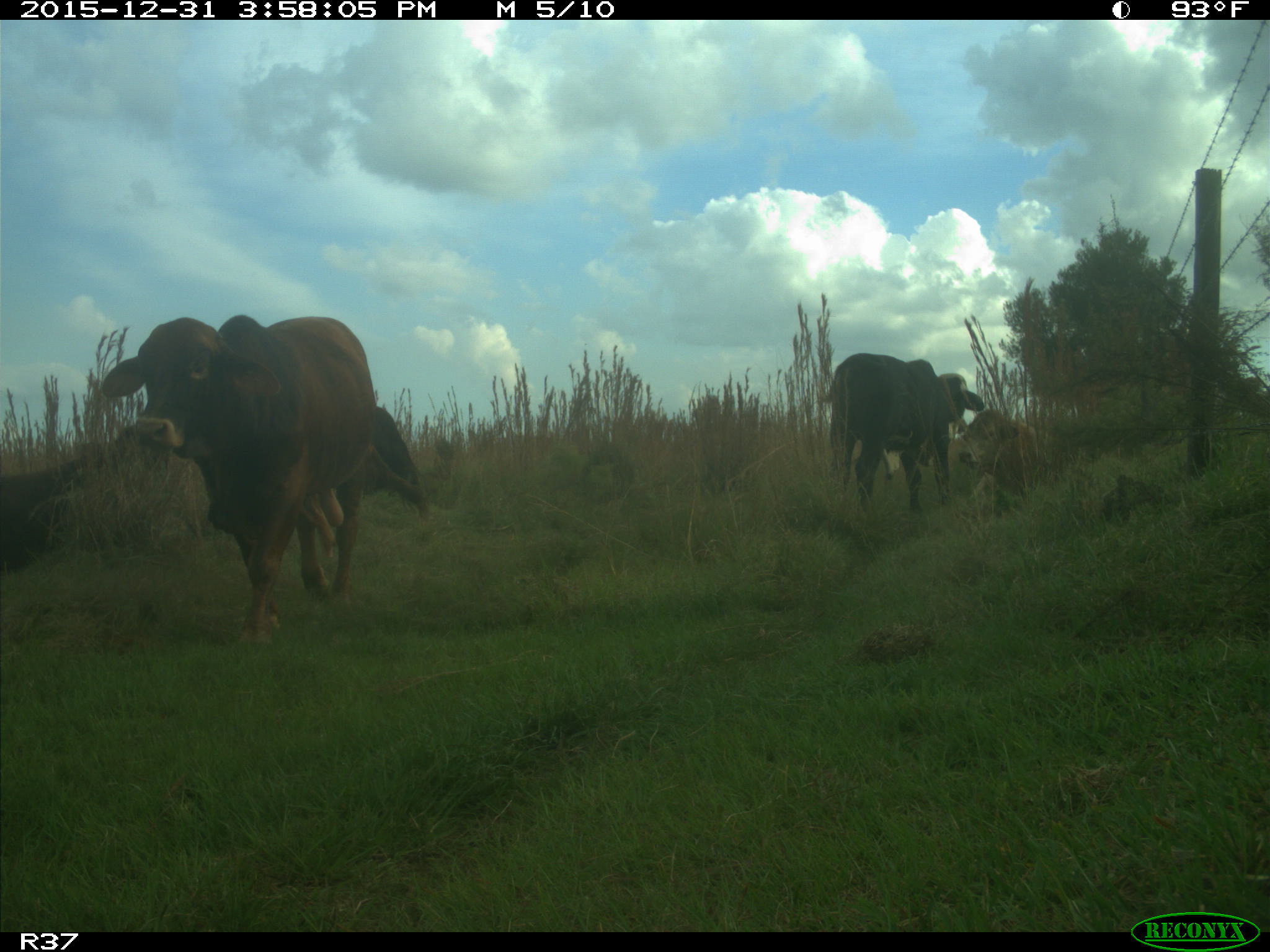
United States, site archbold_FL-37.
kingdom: Animalia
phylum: Chordata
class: Mammalia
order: Artiodactyla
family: Bovidae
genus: Bos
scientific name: Bos taurus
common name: domestic cow